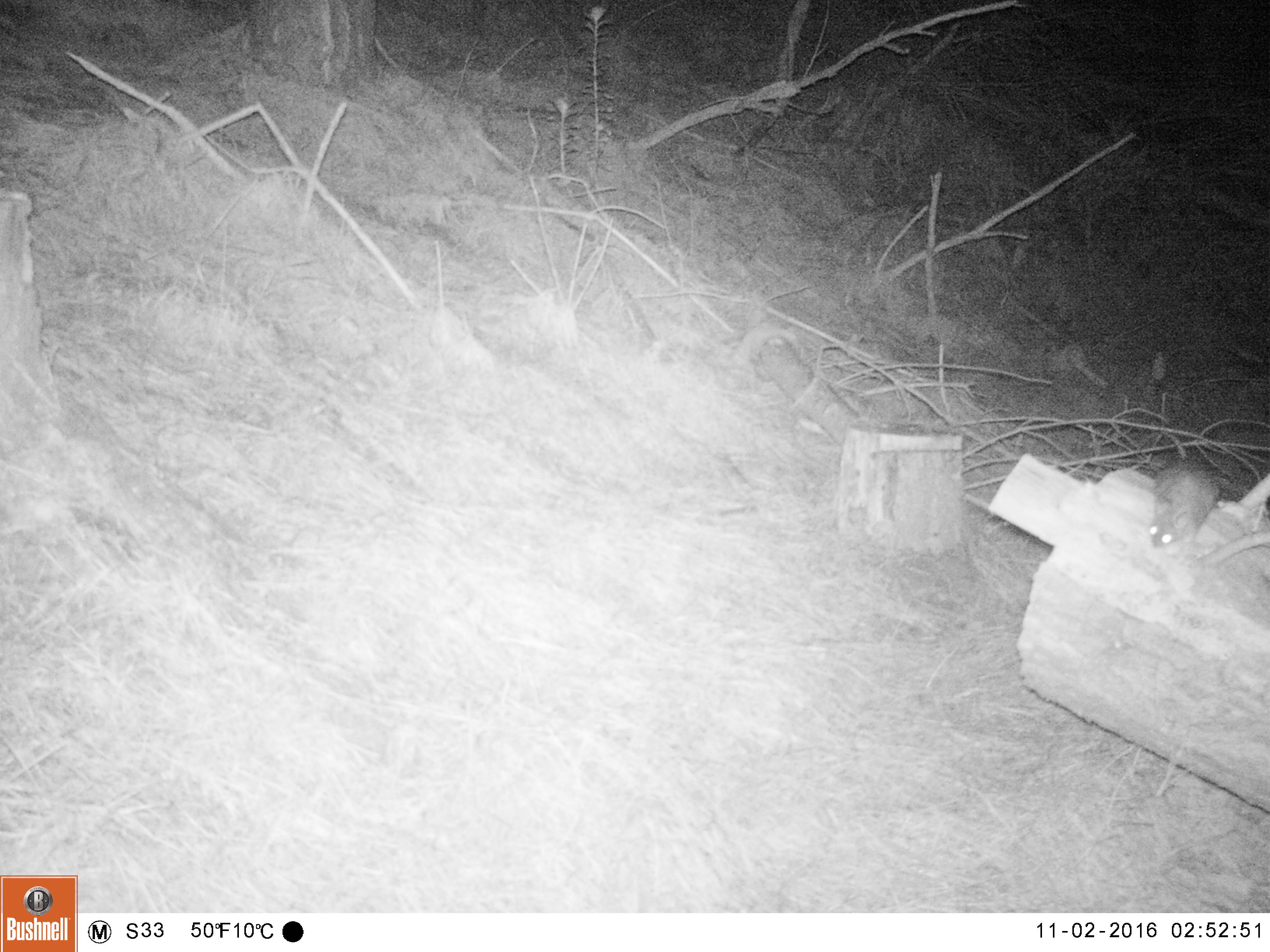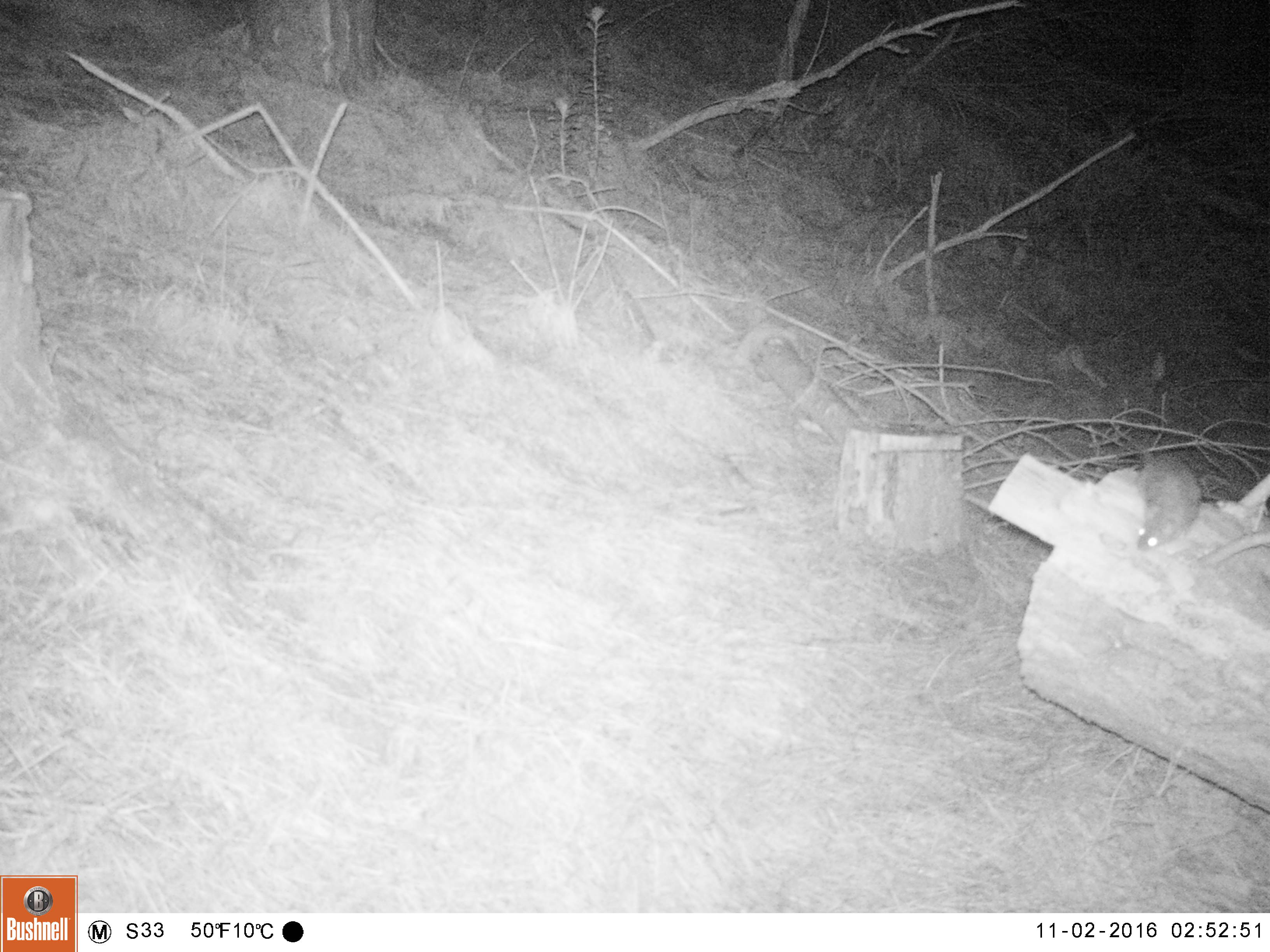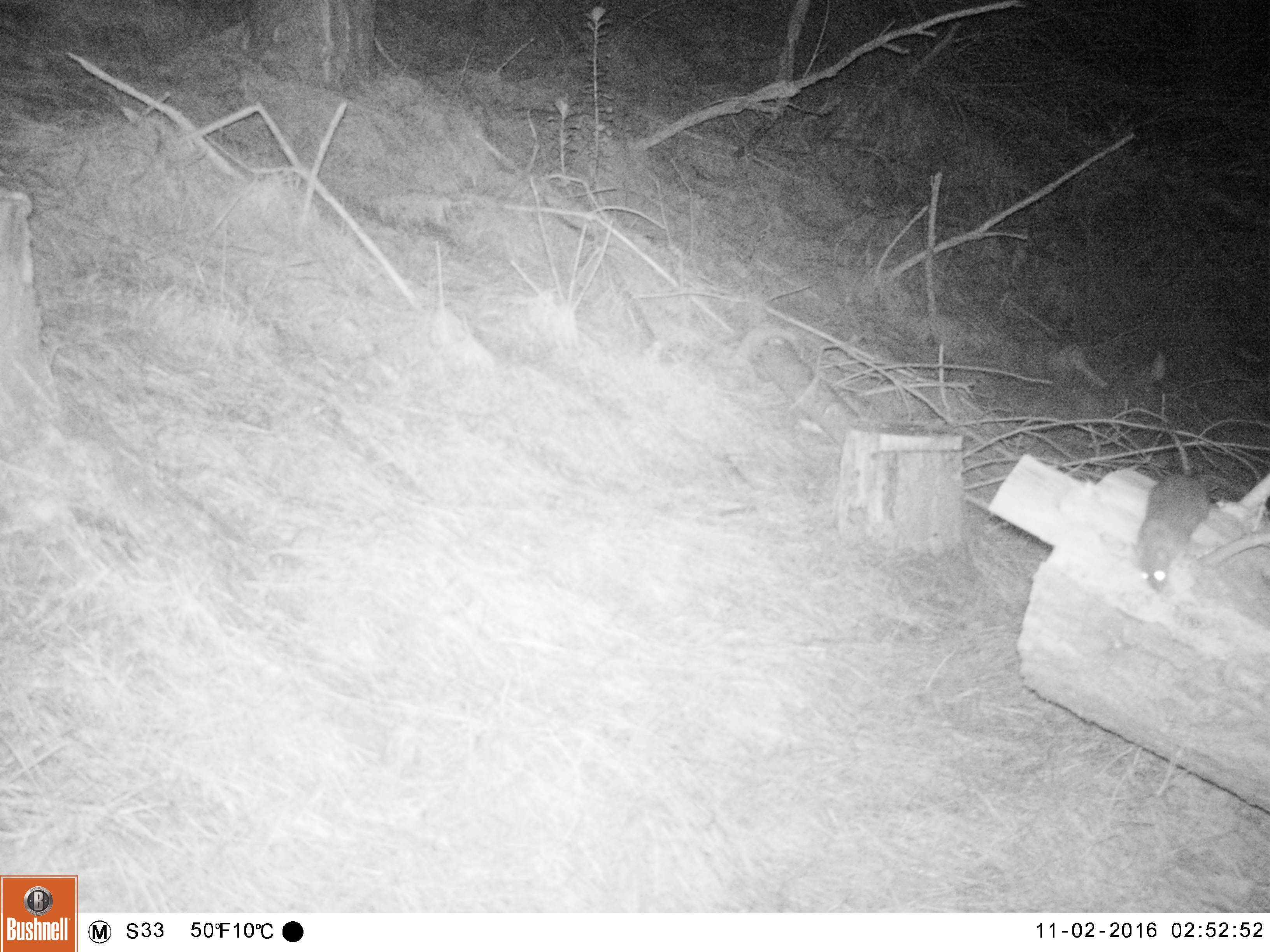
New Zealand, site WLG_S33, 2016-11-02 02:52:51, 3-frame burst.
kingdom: Animalia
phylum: Chordata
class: Mammalia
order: Rodentia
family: Muridae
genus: Rattus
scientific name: Rattus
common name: rat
Rat (Rattus).